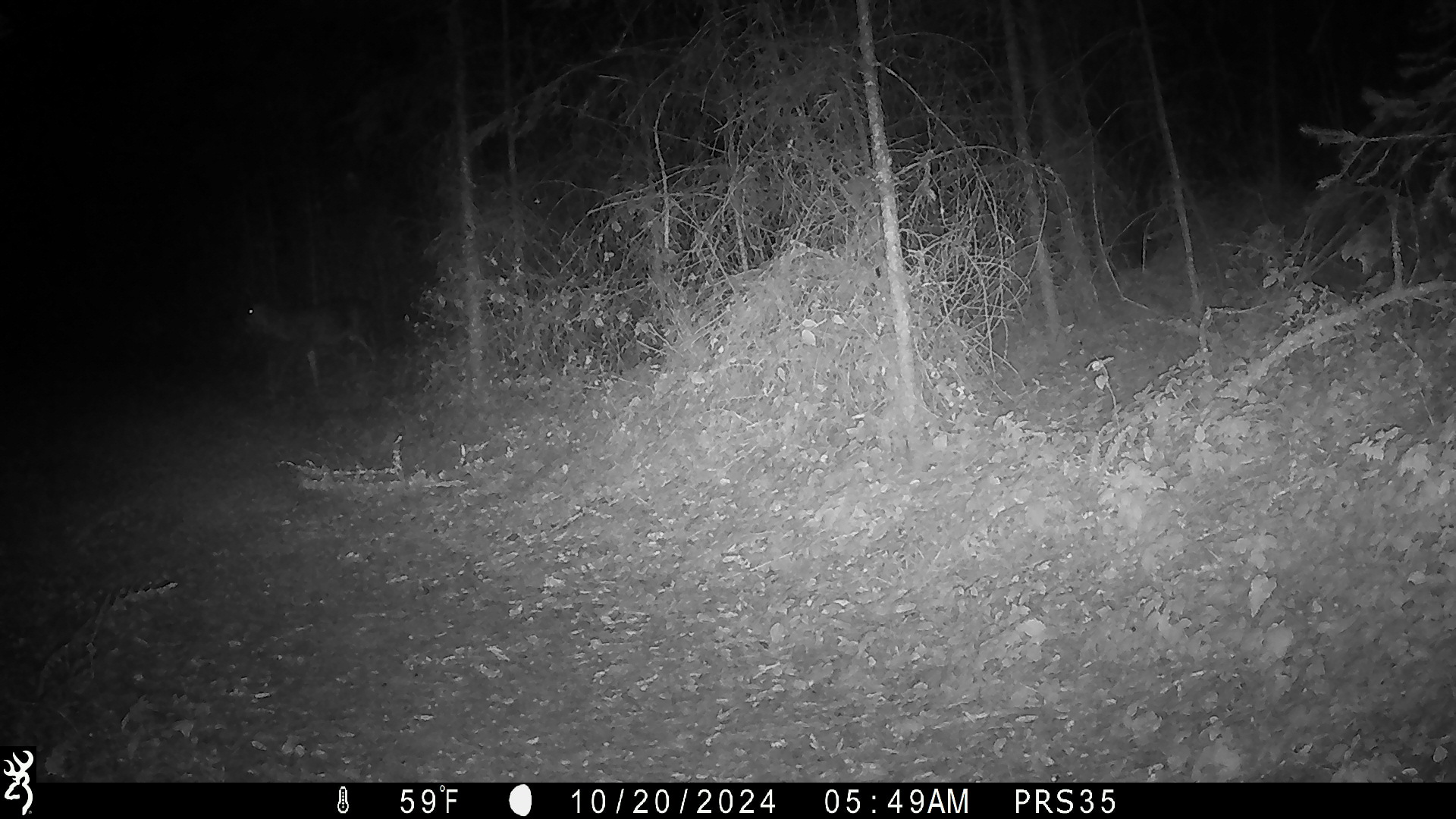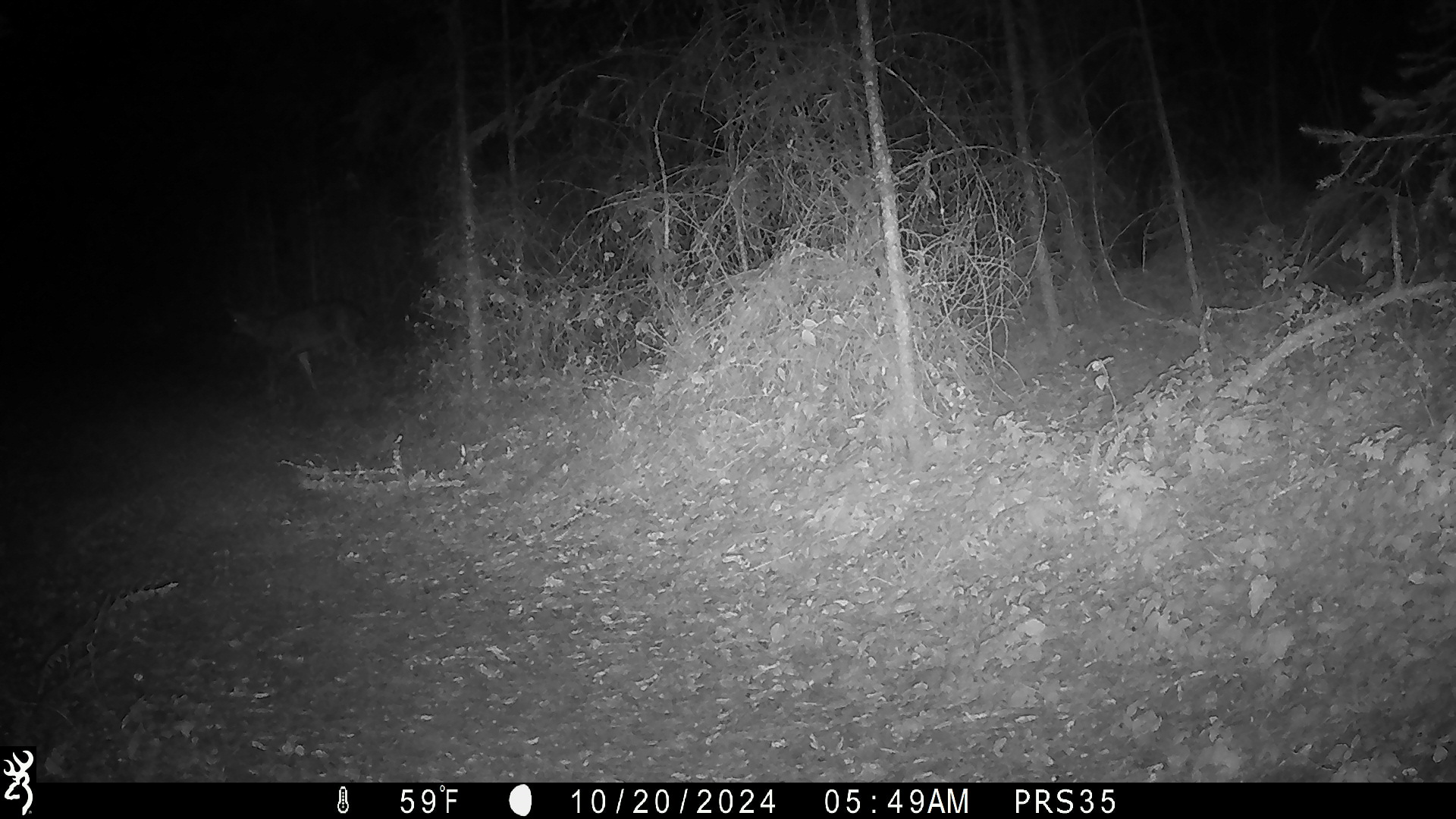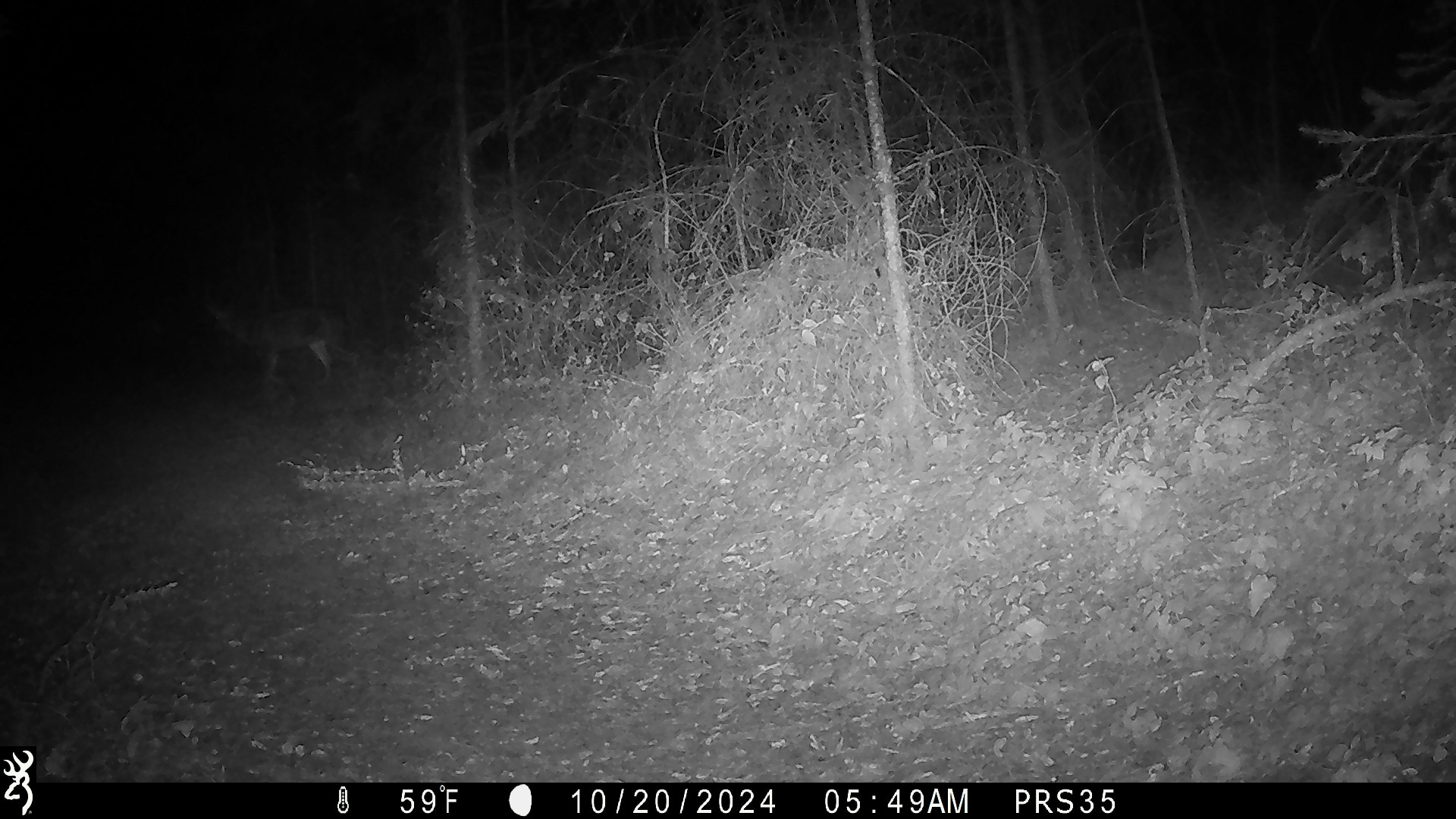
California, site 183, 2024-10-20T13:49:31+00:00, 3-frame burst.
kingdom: Animalia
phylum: Chordata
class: Mammalia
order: Artiodactyla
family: Cervidae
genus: Odocoileus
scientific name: Odocoileus hemionus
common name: mule deer